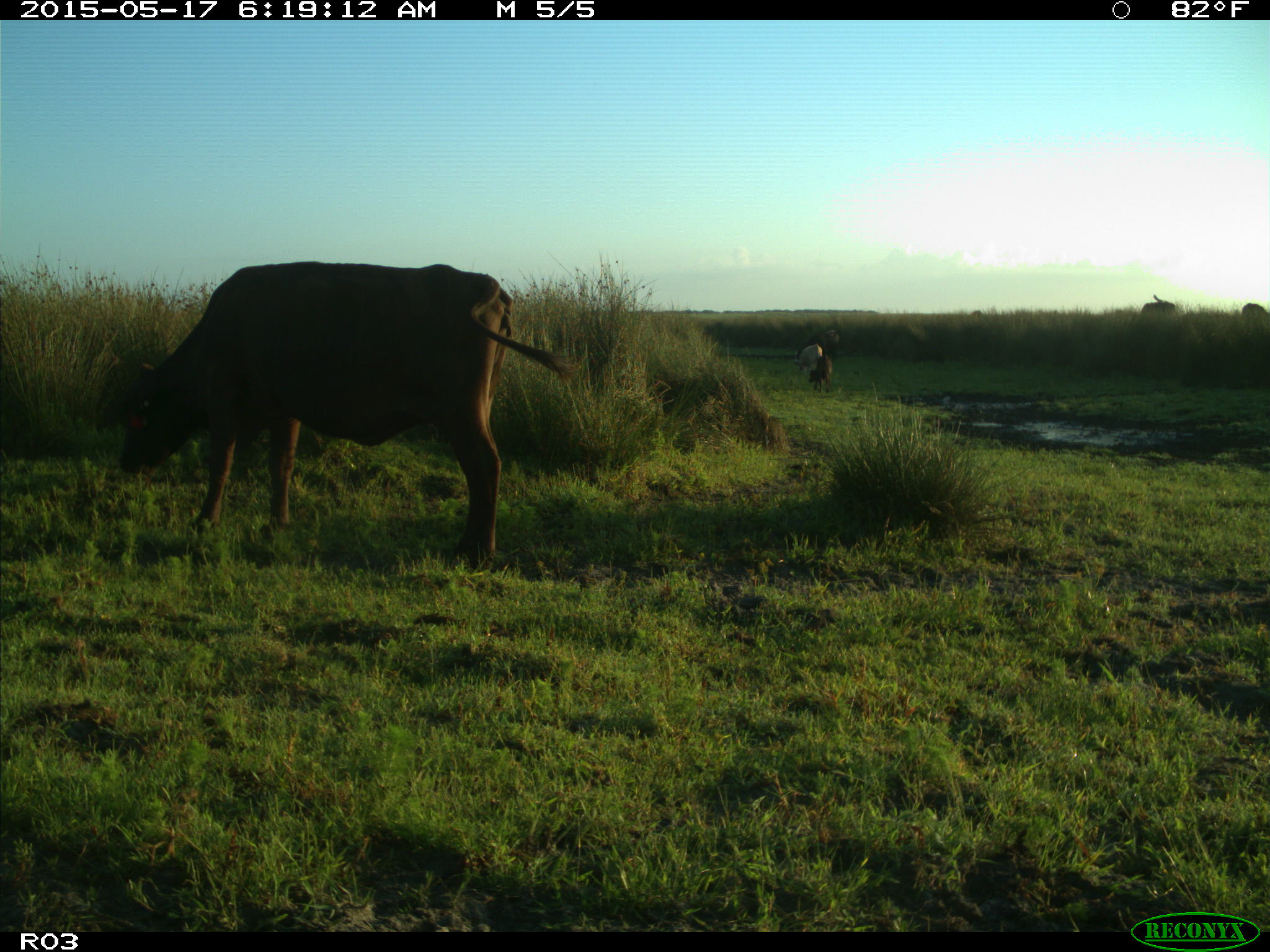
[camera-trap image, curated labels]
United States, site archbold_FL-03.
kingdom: Animalia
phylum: Chordata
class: Mammalia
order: Artiodactyla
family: Bovidae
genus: Bos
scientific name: Bos taurus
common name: domestic cow